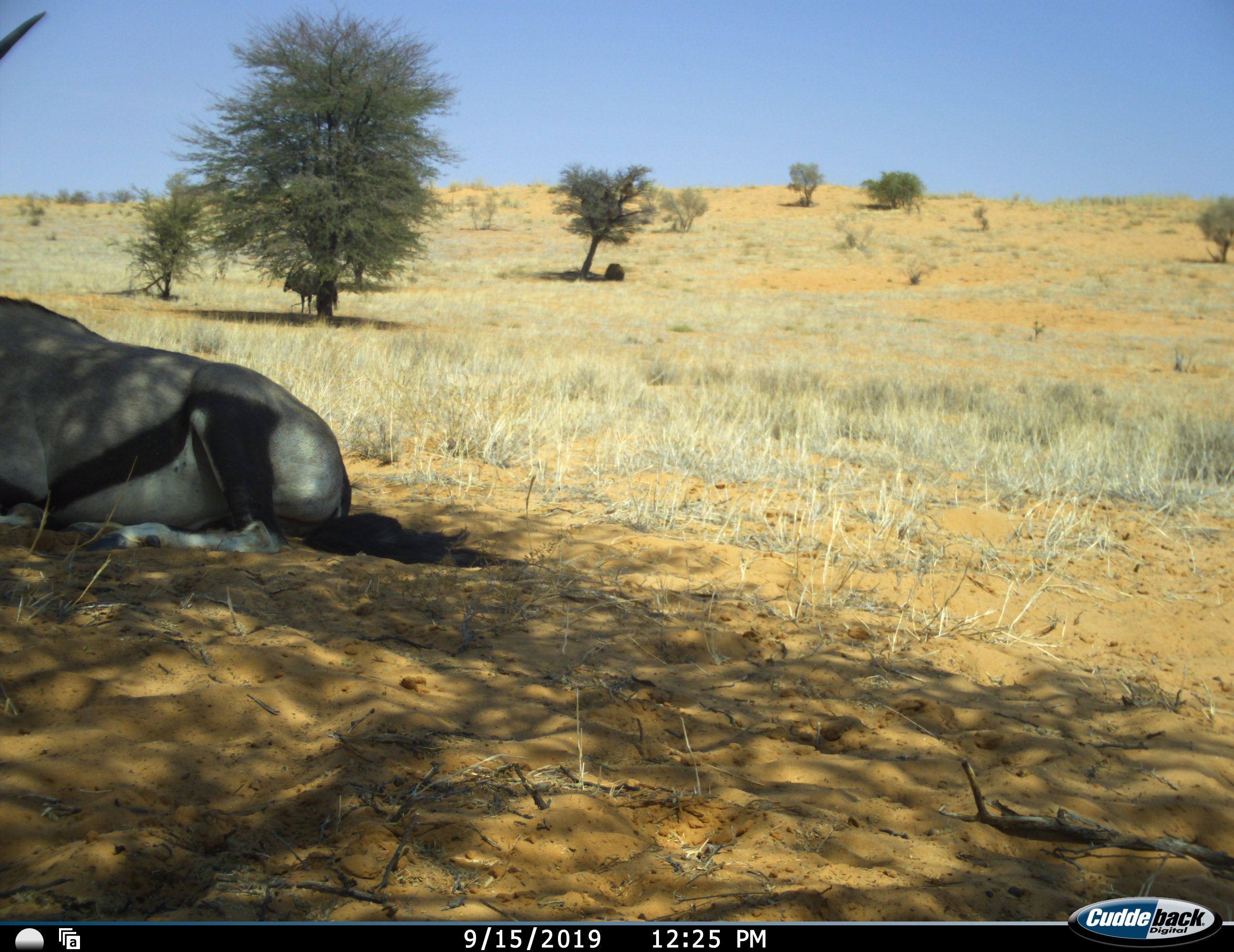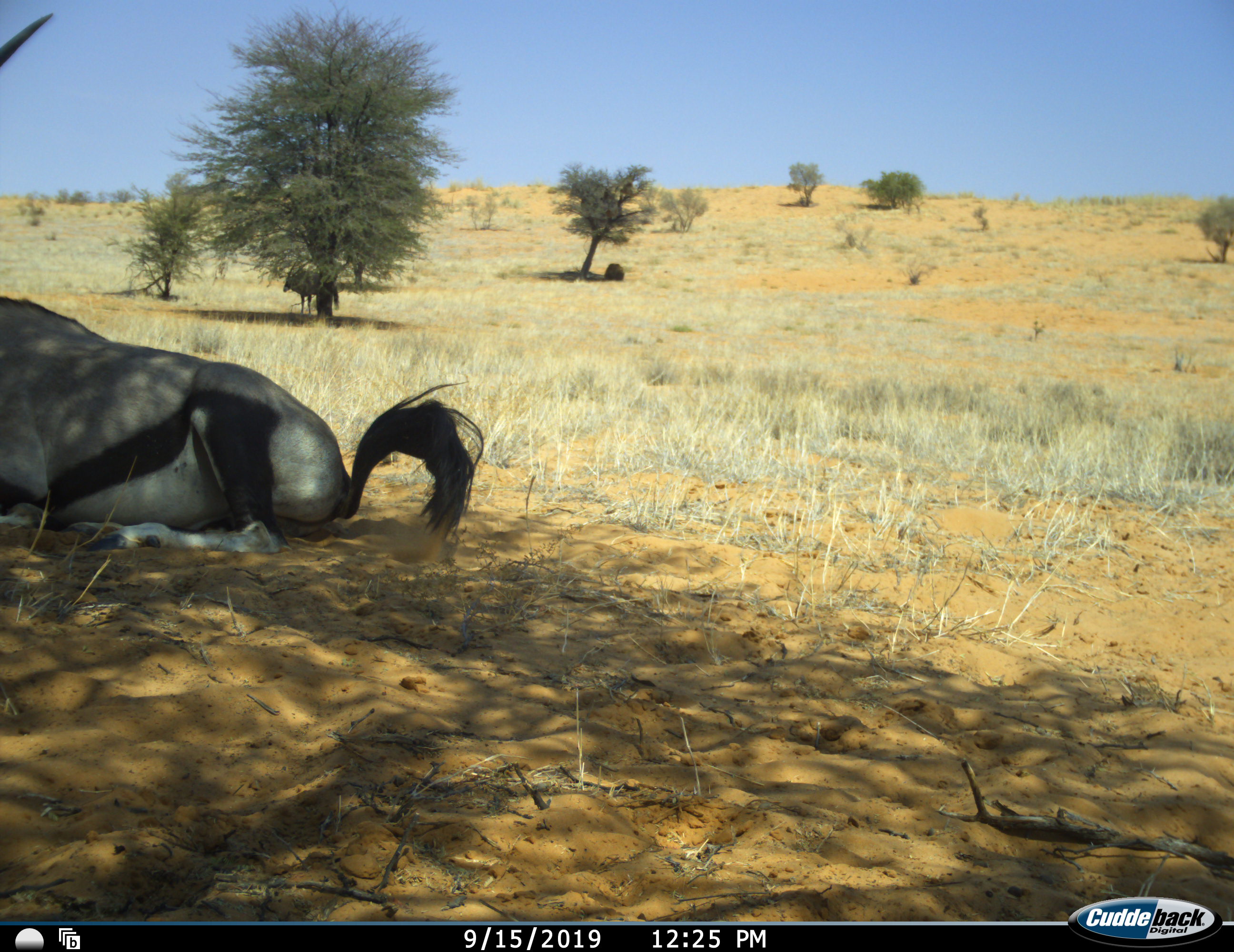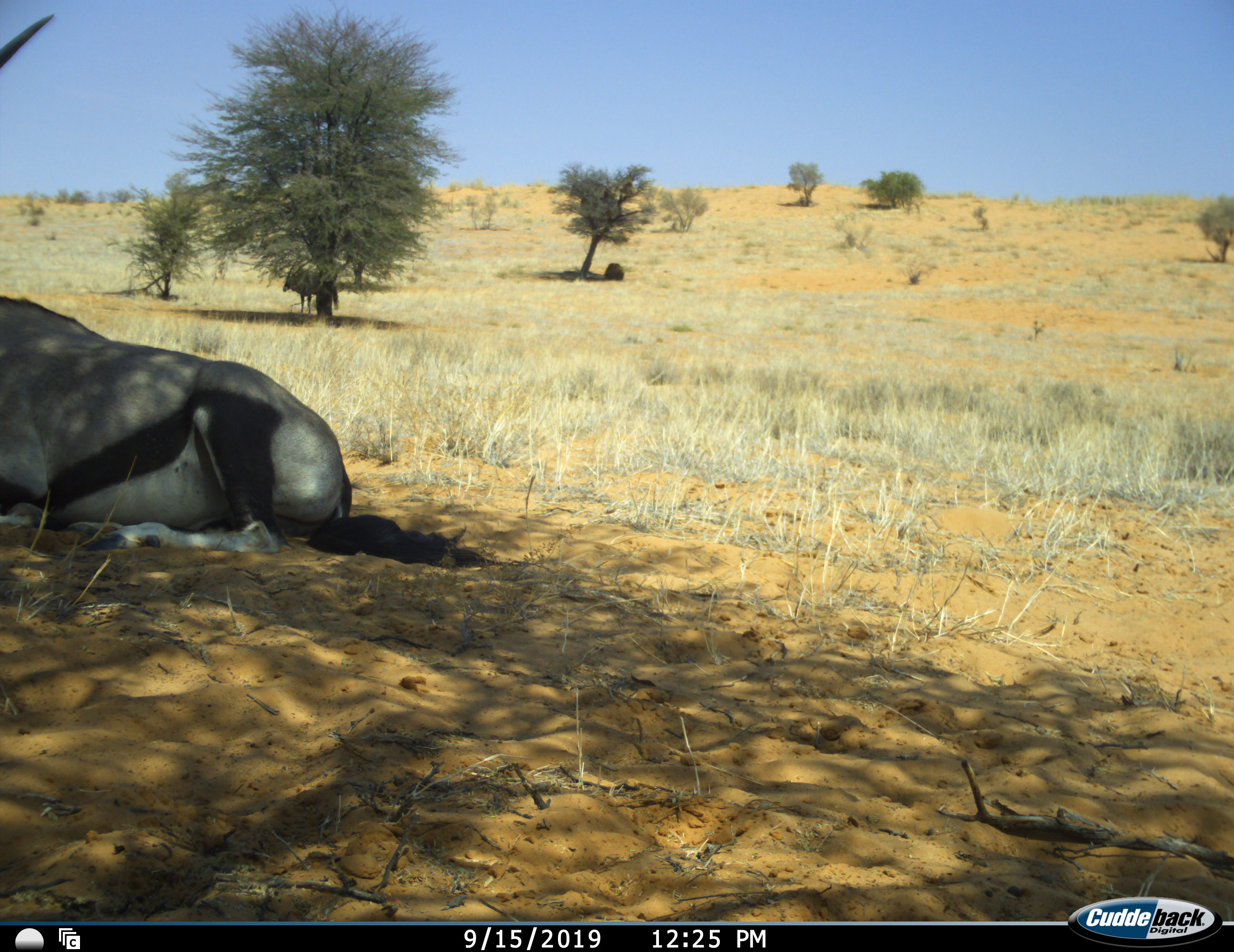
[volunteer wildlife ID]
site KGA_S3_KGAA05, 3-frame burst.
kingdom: Animalia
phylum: Chordata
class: Mammalia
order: Artiodactyla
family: Bovidae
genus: Oryx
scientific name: Oryx gazella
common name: gemsbok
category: oryx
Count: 1.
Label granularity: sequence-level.